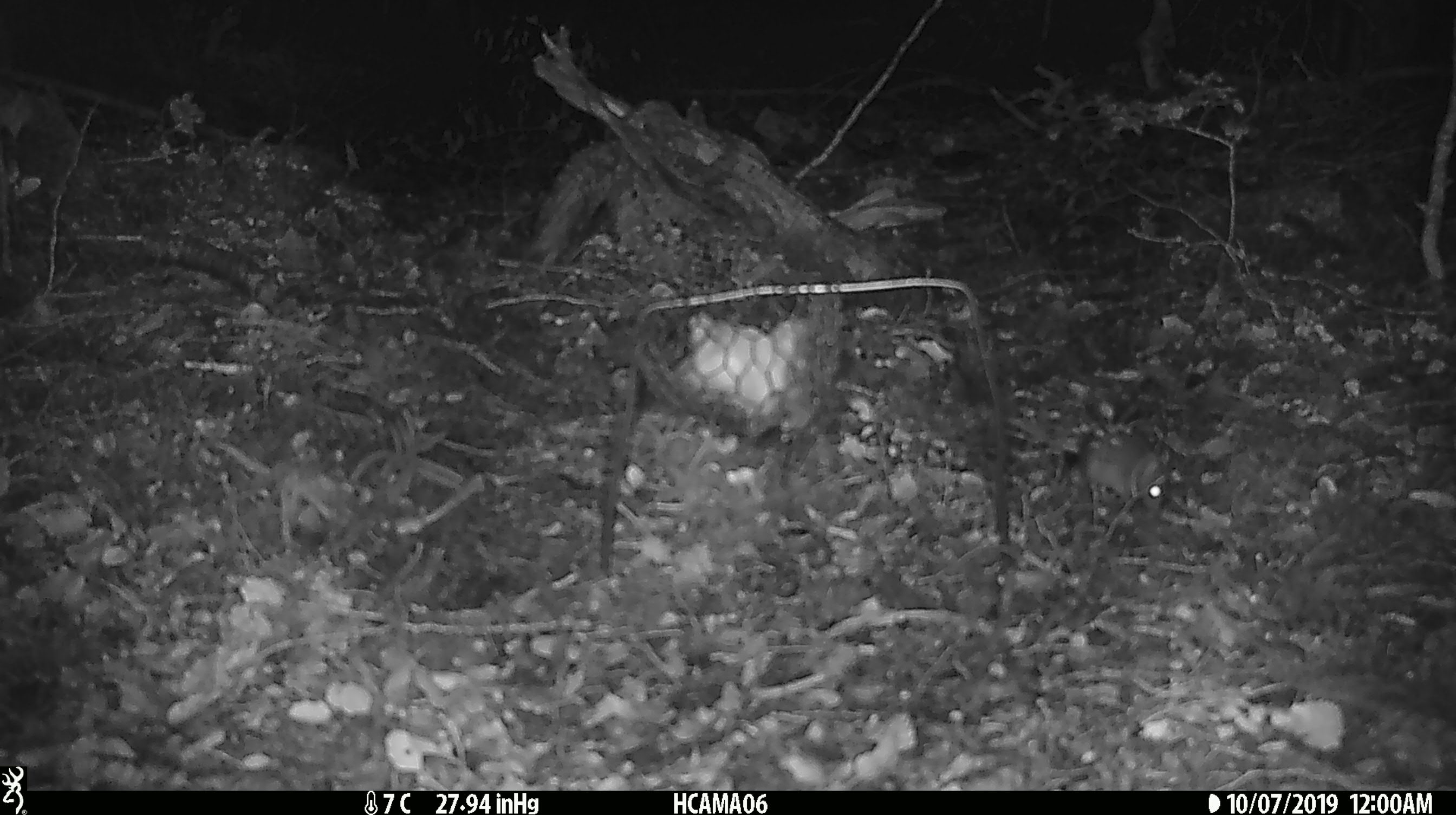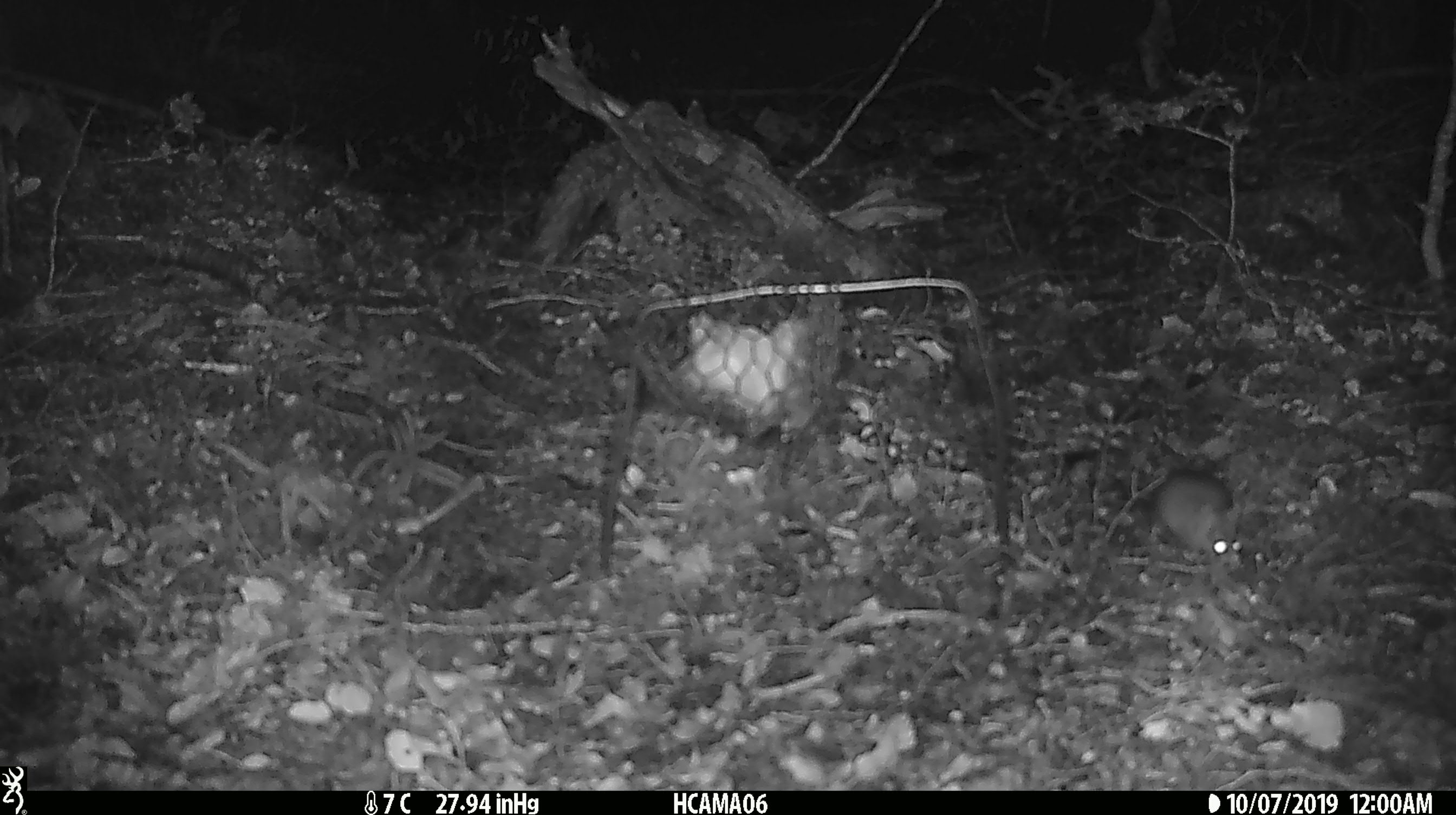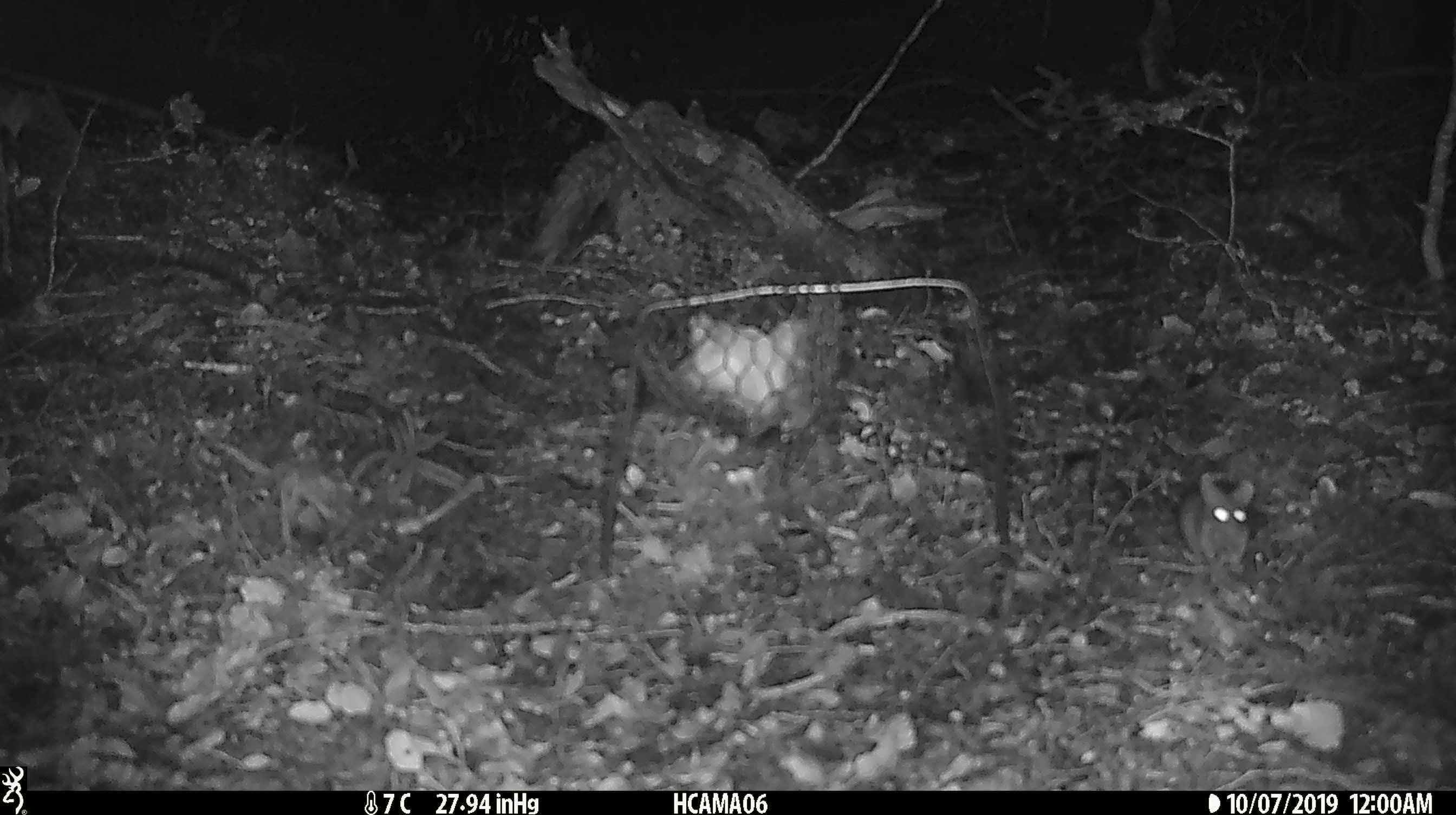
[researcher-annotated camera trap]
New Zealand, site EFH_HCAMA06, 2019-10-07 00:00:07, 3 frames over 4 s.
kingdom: Animalia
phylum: Chordata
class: Mammalia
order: Rodentia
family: Muridae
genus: Mus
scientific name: Mus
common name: mouse